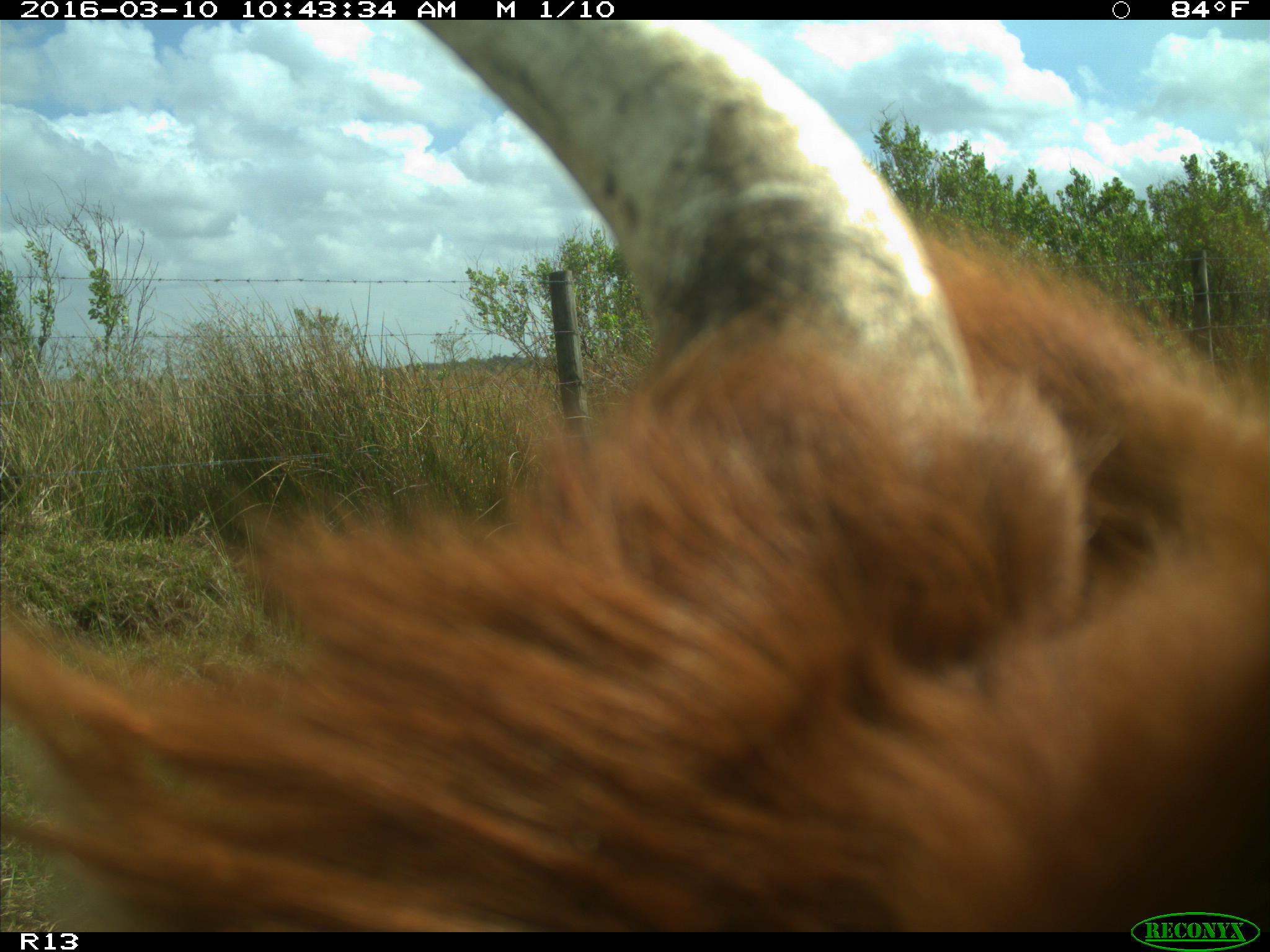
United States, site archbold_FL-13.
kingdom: Animalia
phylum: Chordata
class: Mammalia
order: Artiodactyla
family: Bovidae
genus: Bos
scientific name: Bos taurus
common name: domestic cow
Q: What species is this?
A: Bos taurus (domestic cow).